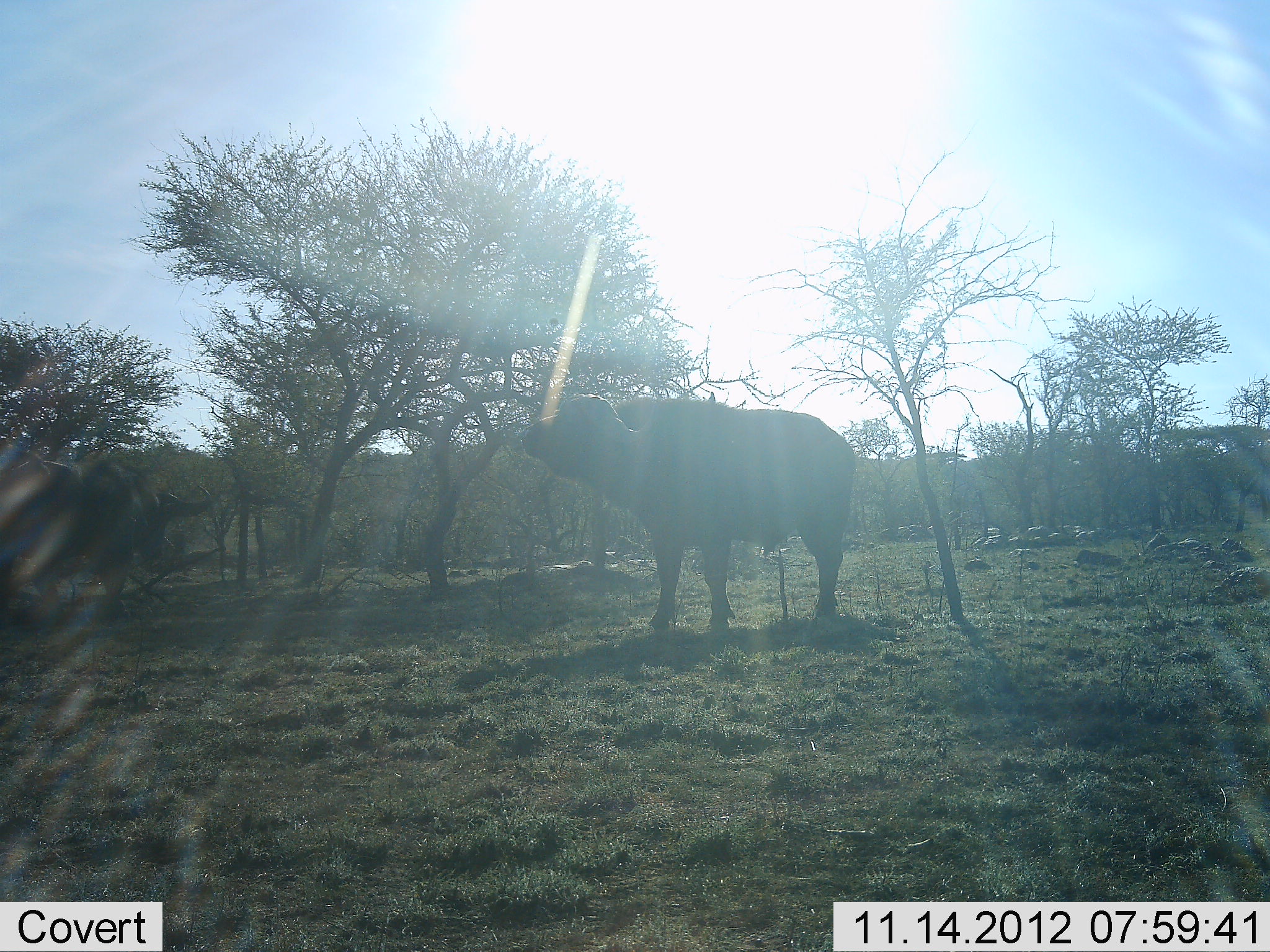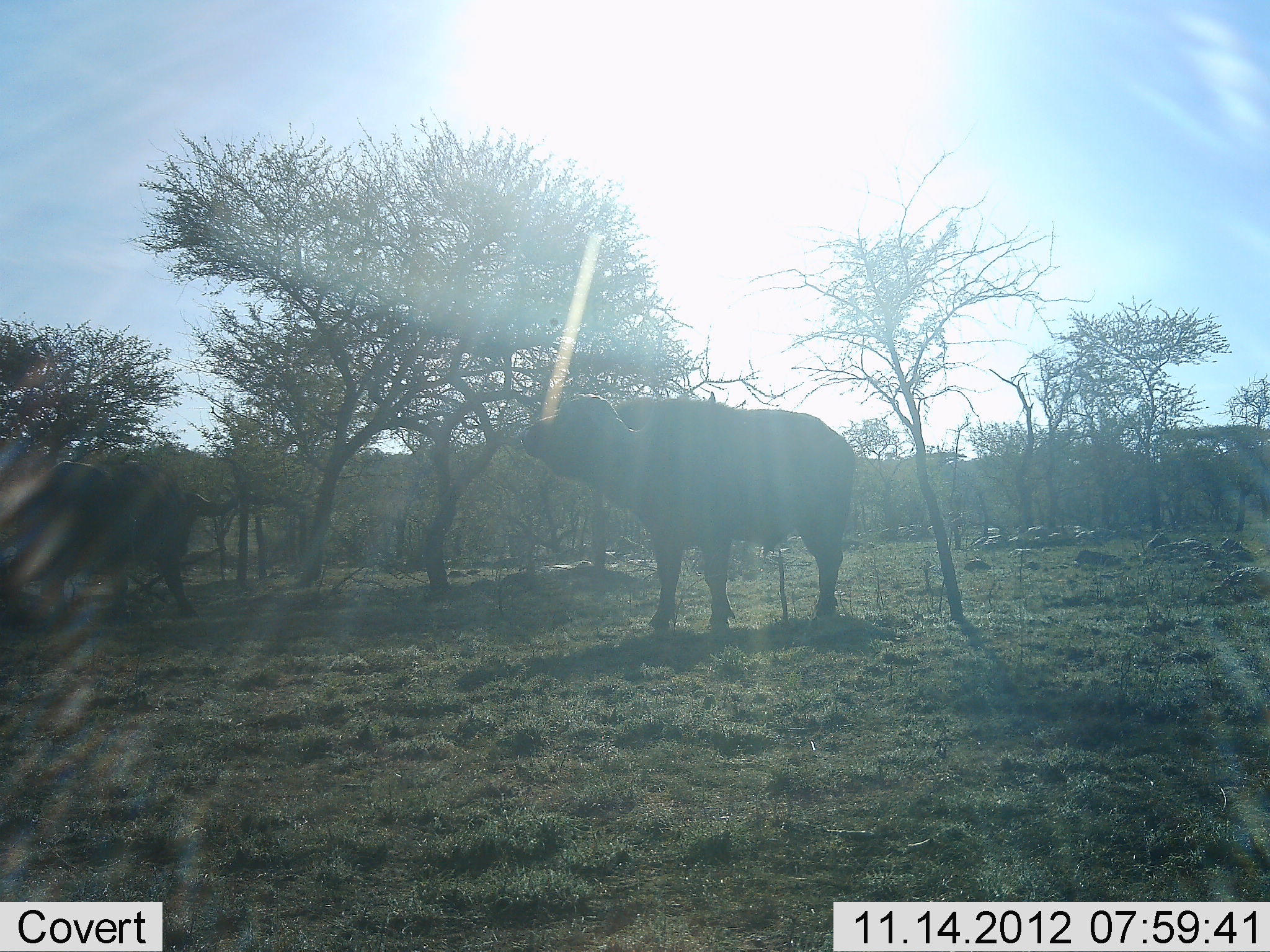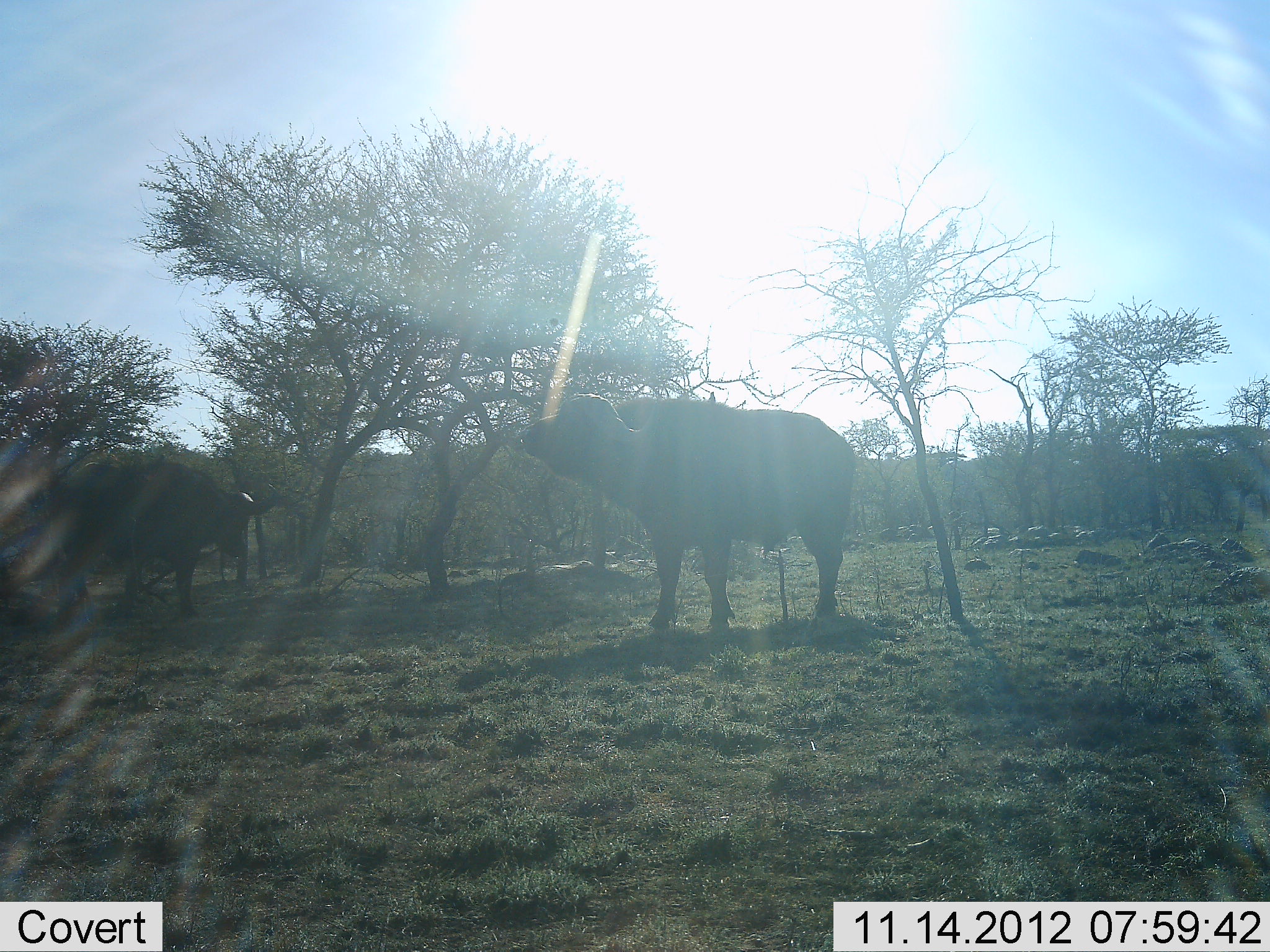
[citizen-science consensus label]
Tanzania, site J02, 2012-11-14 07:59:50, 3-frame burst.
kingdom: Animalia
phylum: Chordata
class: Mammalia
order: Artiodactyla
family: Bovidae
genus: Syncerus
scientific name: Syncerus caffer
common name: cape buffalo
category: buffalo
Buffalo (cape buffalo) (Syncerus caffer), count 2. Behavior (volunteer vote fractions): standing 90%, resting 10%, moving 40%, interacting 10%. Young present (vote fraction): 0%. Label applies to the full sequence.